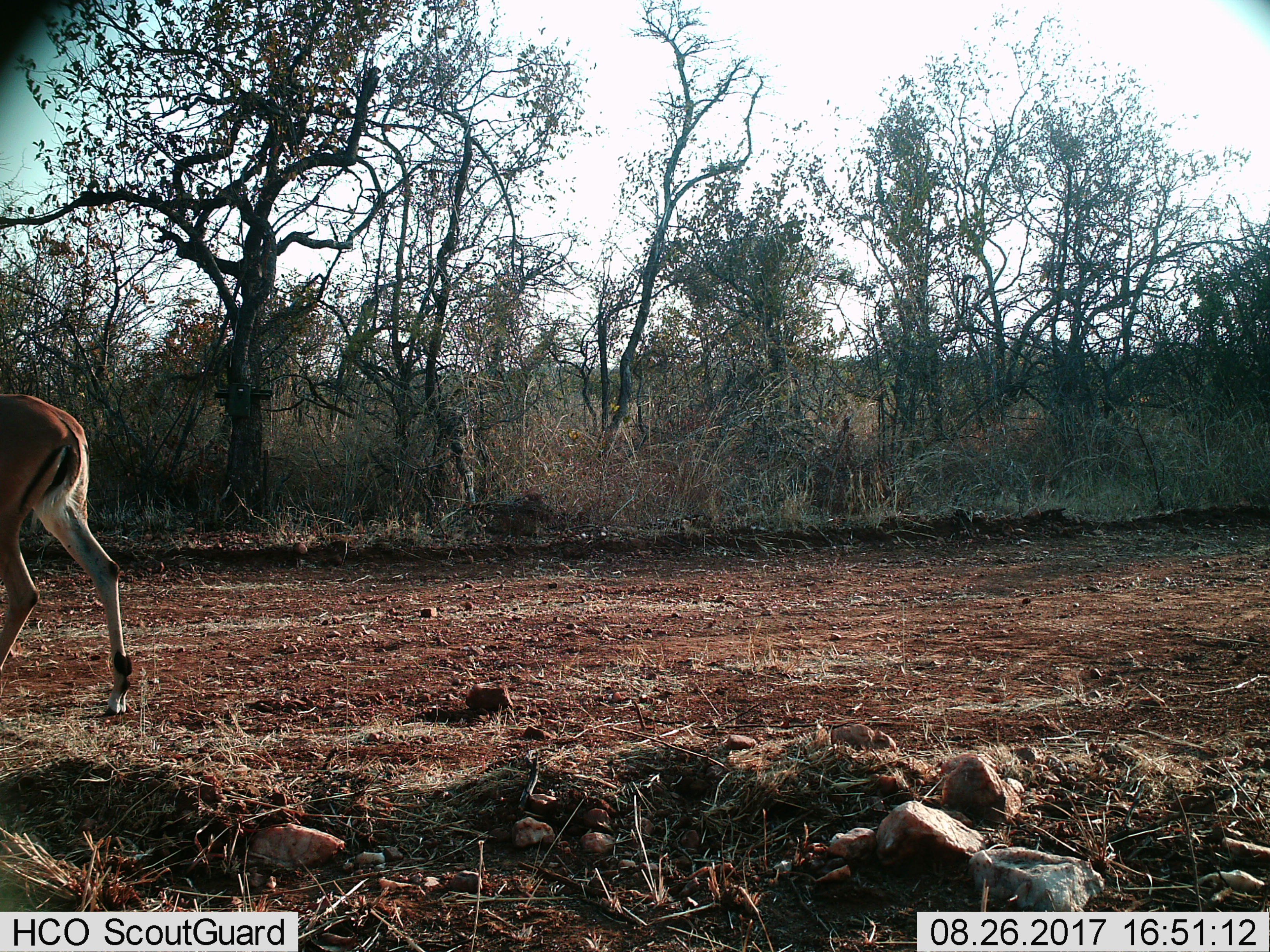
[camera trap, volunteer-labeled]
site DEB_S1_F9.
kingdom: Animalia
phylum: Chordata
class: Mammalia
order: Artiodactyla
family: Bovidae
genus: Aepyceros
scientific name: Aepyceros melampus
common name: impala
Impala (Aepyceros melampus), count 1. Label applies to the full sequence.